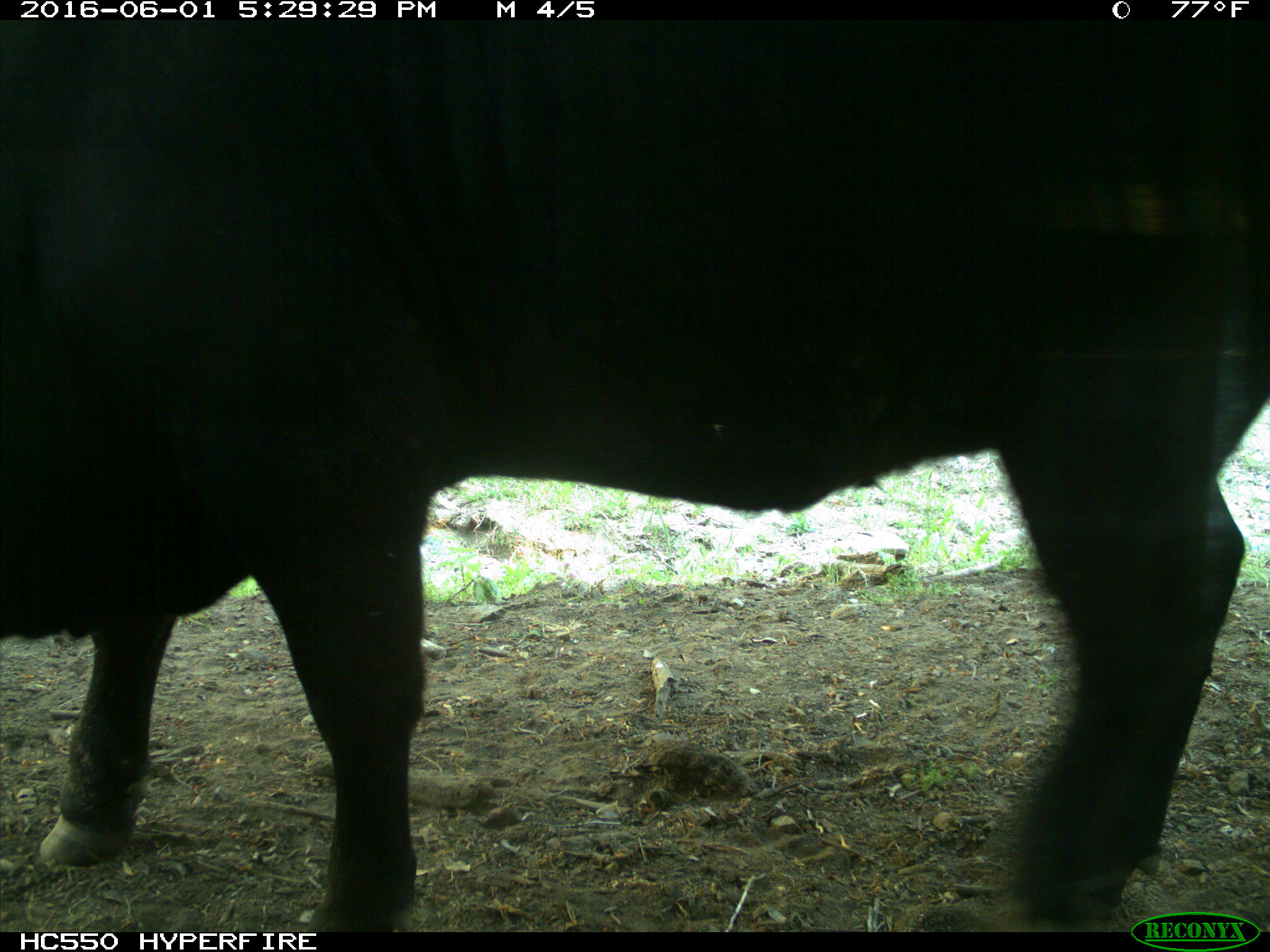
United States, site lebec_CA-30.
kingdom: Animalia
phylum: Chordata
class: Mammalia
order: Artiodactyla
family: Bovidae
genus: Bos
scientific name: Bos taurus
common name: domestic cow